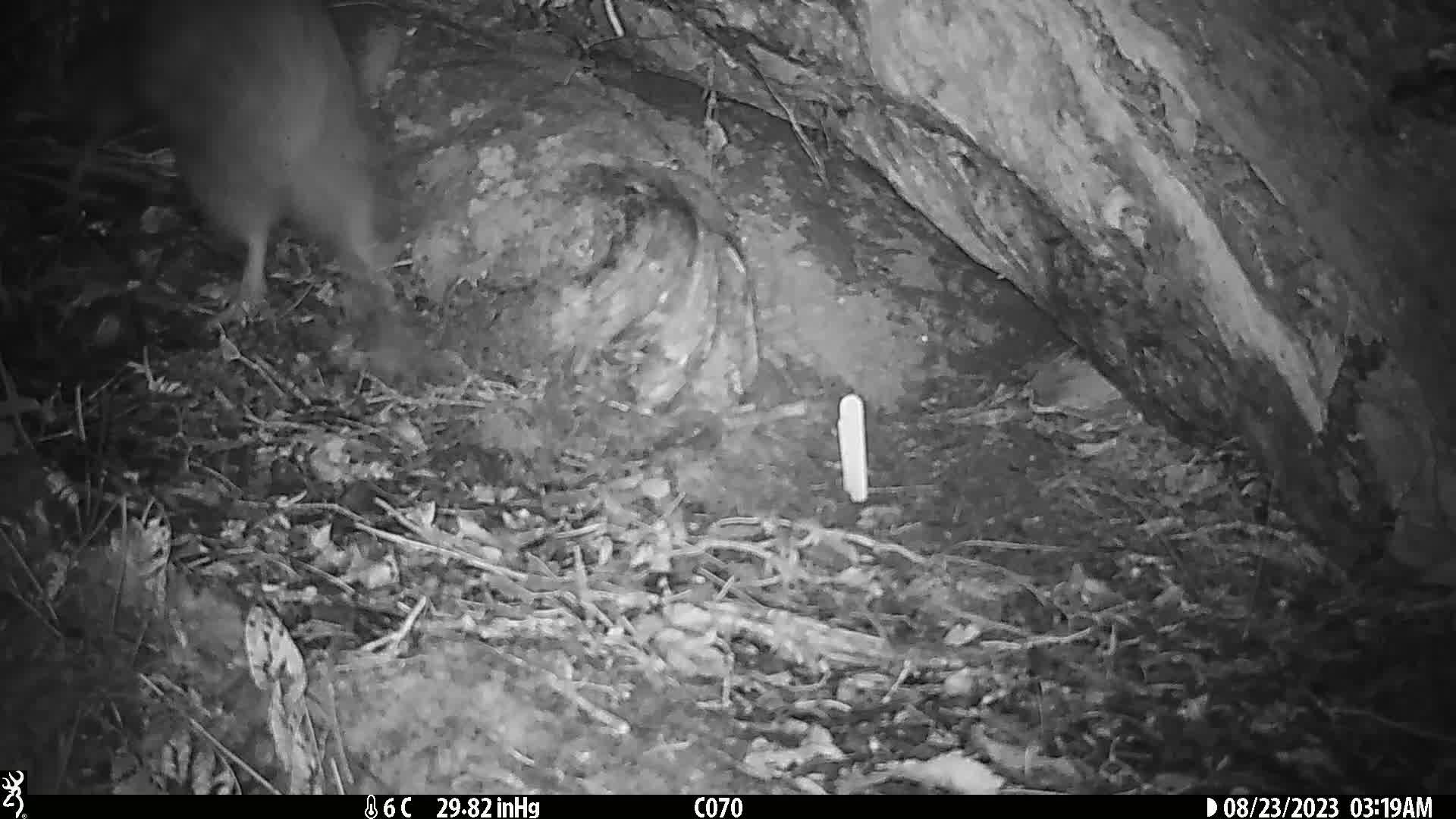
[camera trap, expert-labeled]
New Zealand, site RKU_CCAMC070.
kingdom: Animalia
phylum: Chordata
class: Aves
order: Apterygiformes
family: Apterygidae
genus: Apteryx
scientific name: Apteryx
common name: kiwi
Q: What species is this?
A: Kiwi (Apteryx).